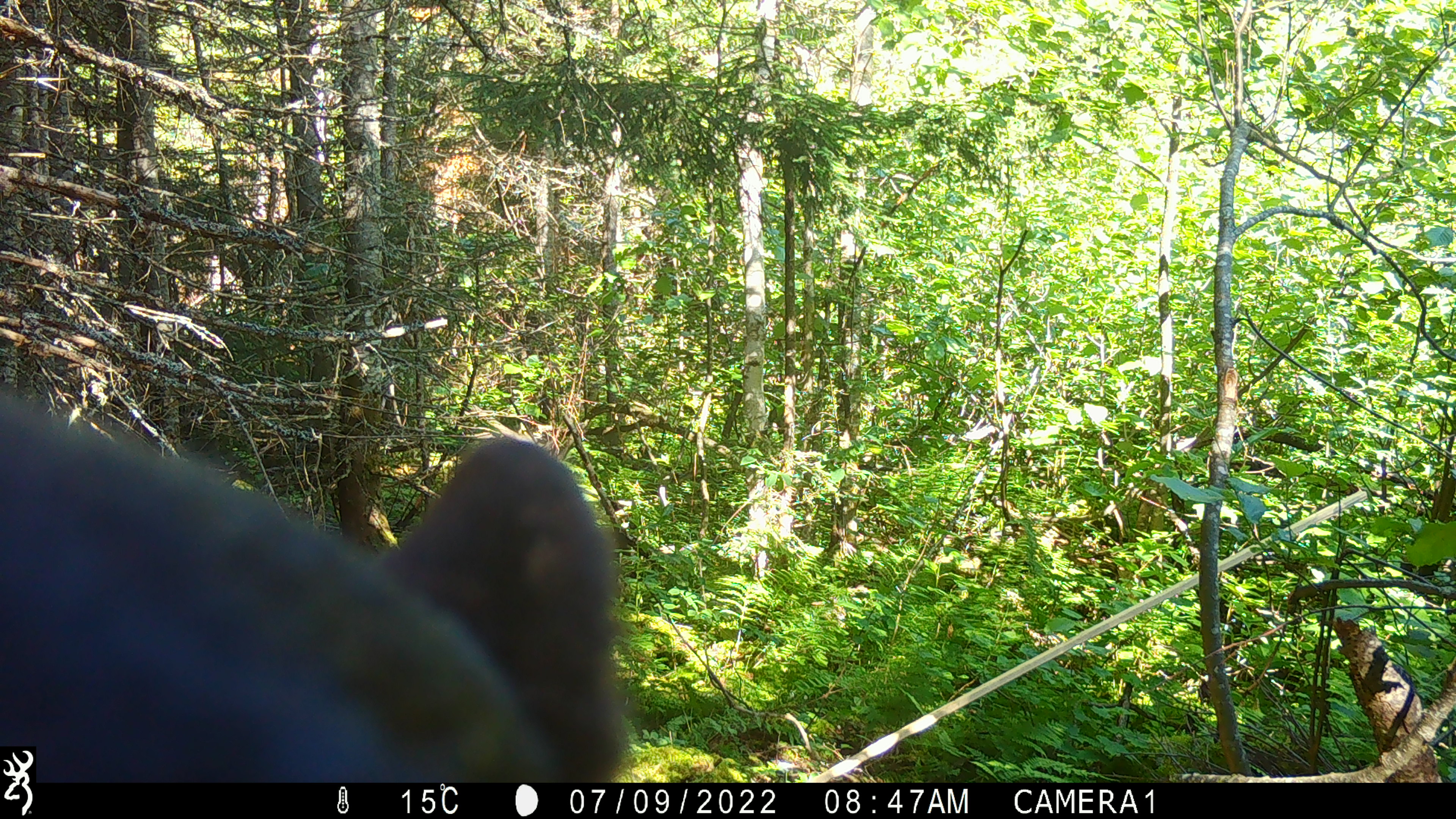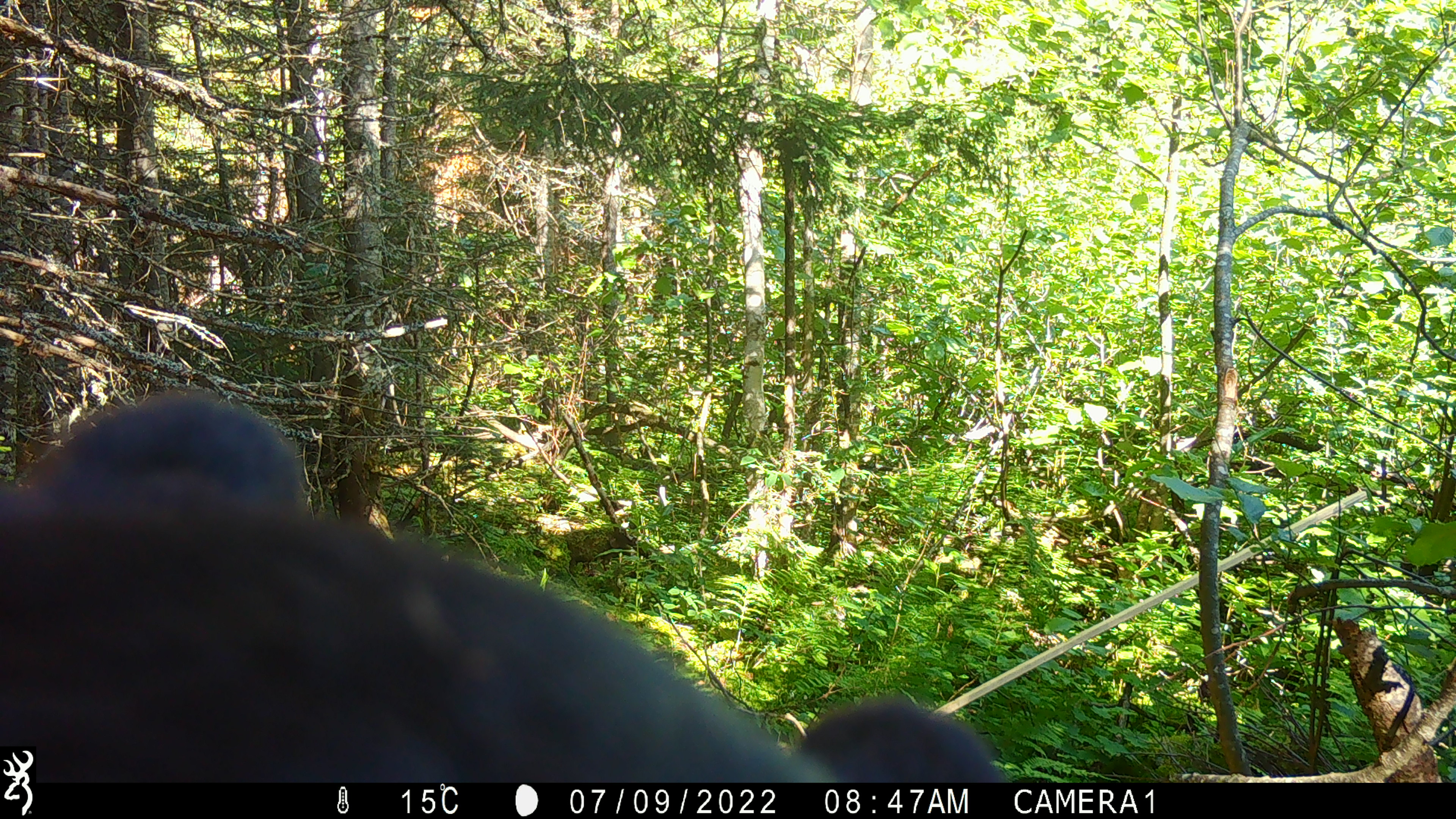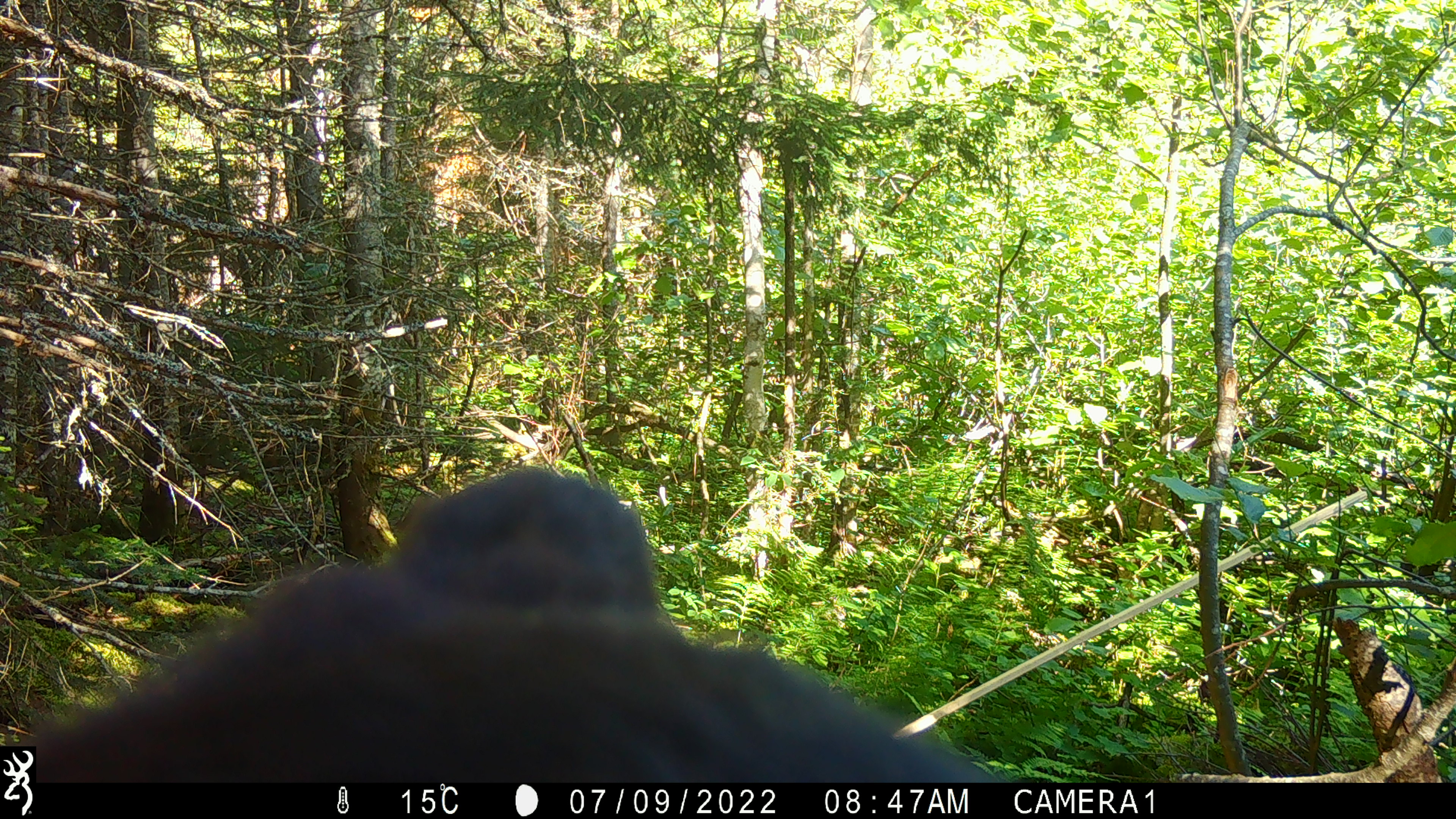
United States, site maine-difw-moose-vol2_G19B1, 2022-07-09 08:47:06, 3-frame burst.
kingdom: Animalia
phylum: Chordata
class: Mammalia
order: Carnivora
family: Ursidae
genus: Ursus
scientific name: Ursus americanus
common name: black bear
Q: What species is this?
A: Black bear (Ursus americanus).